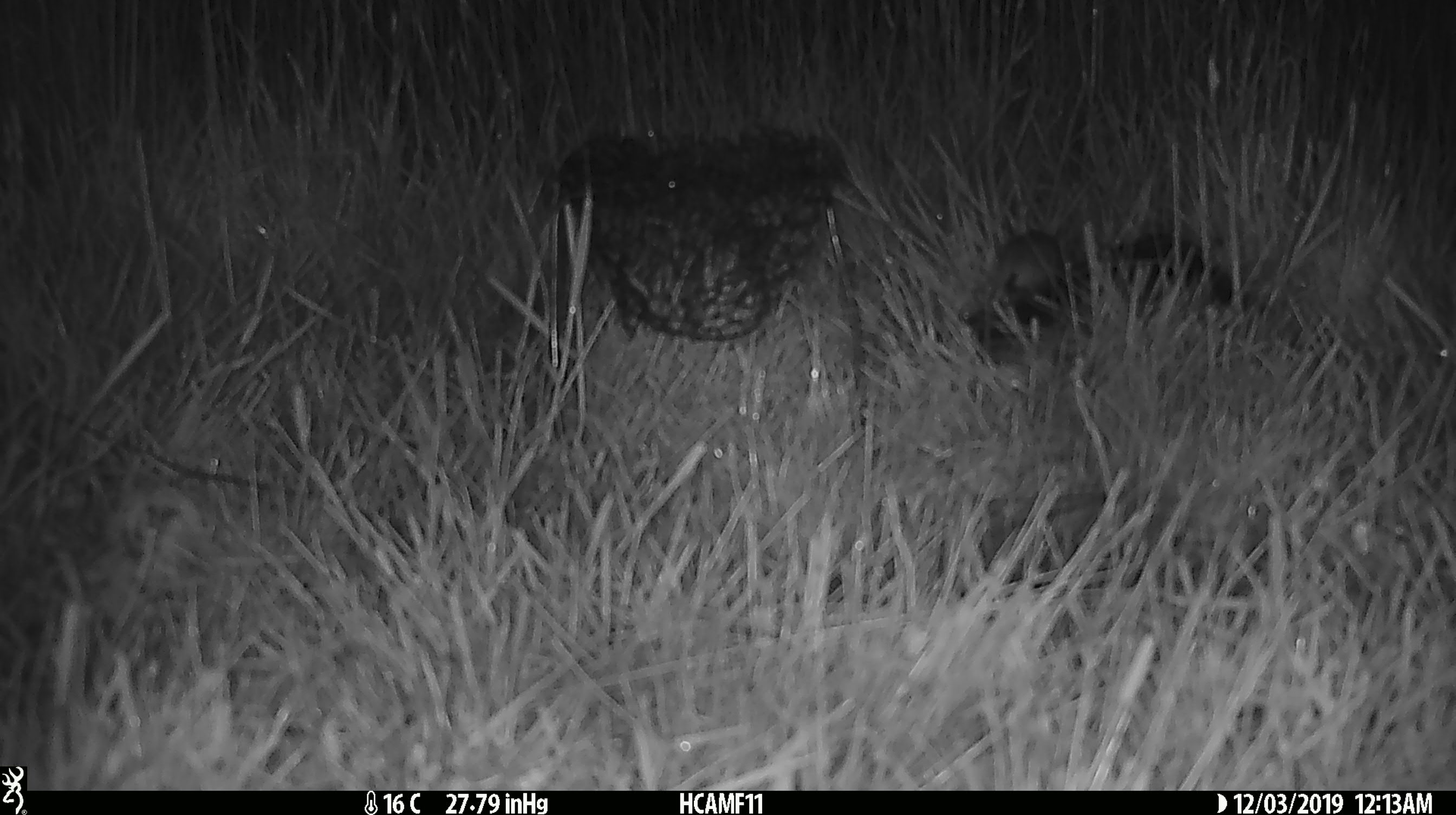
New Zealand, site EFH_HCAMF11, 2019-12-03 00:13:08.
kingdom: Animalia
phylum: Chordata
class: Mammalia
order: Rodentia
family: Muridae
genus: Mus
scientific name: Mus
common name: mouse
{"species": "mouse (Mus)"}